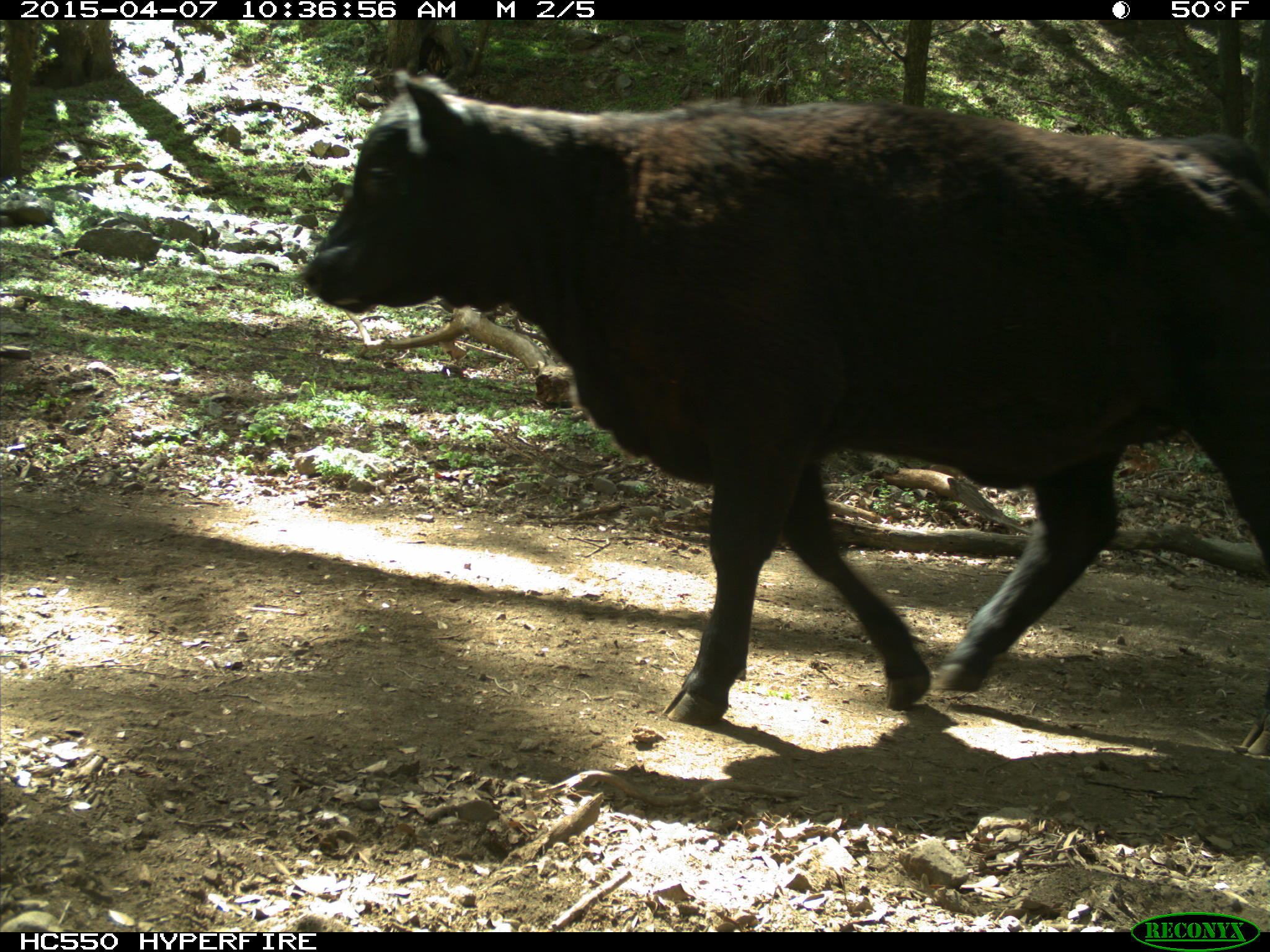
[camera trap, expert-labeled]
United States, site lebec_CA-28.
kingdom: Animalia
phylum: Chordata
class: Mammalia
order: Artiodactyla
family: Bovidae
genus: Bos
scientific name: Bos taurus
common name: domestic cow